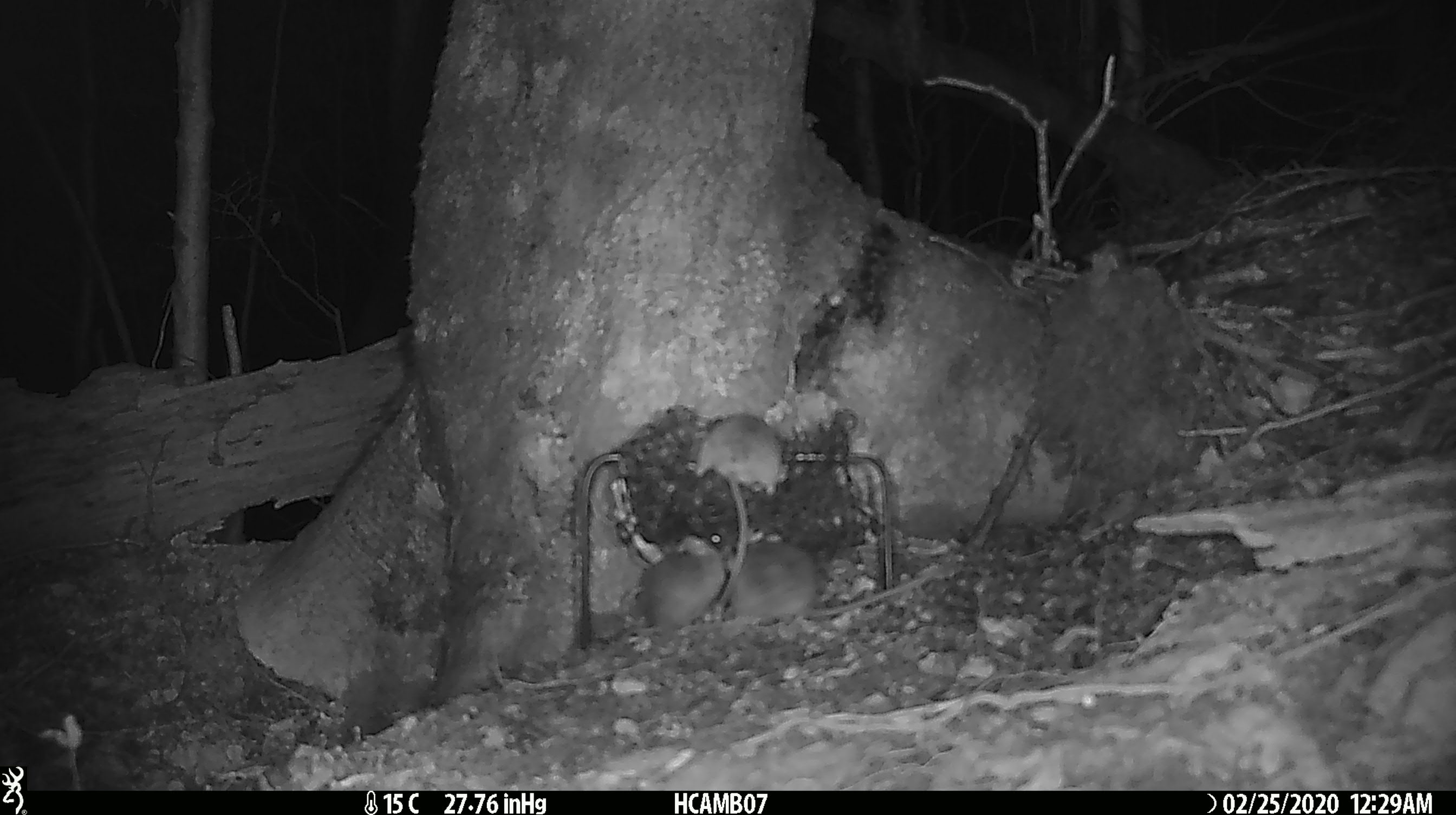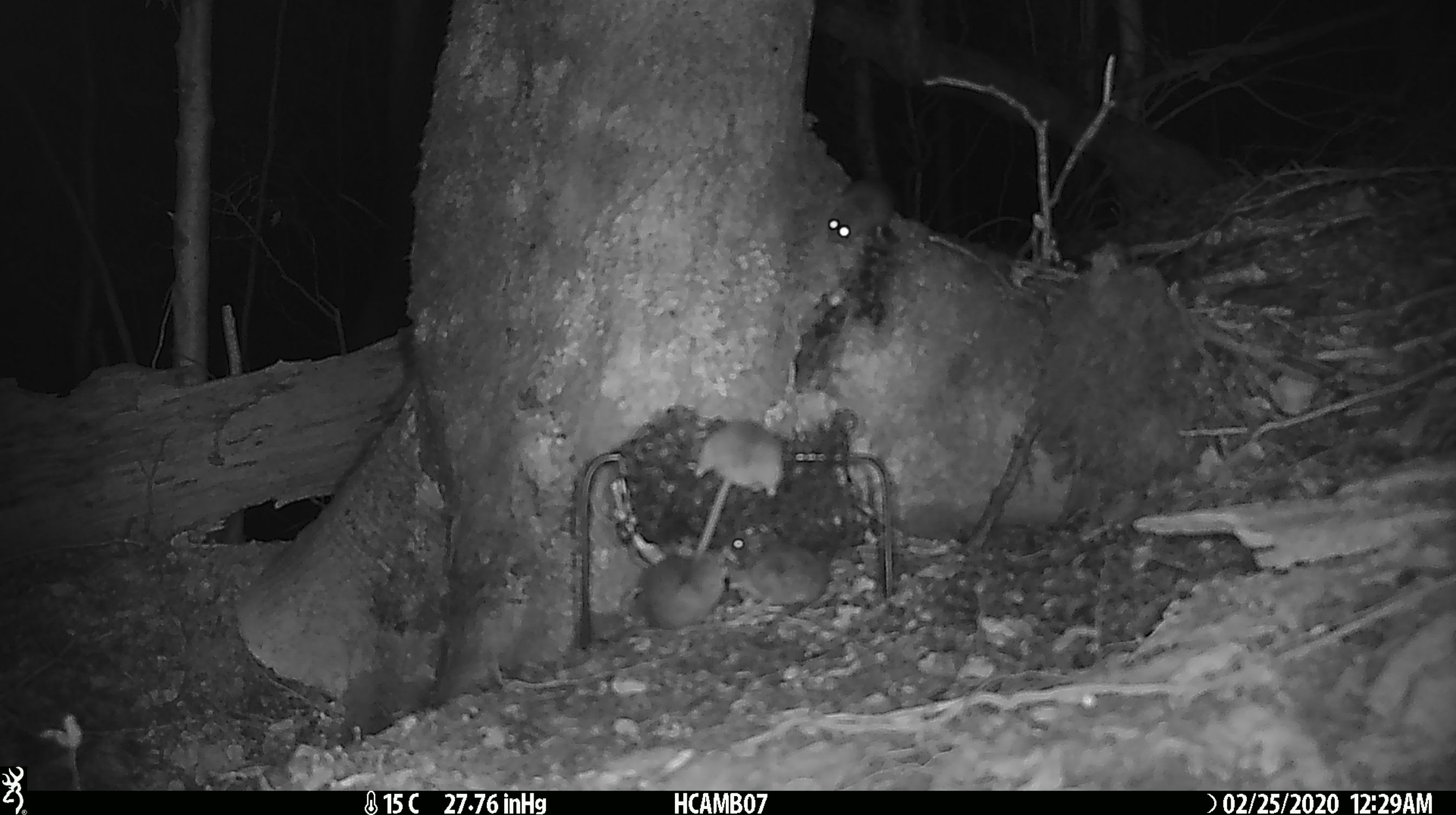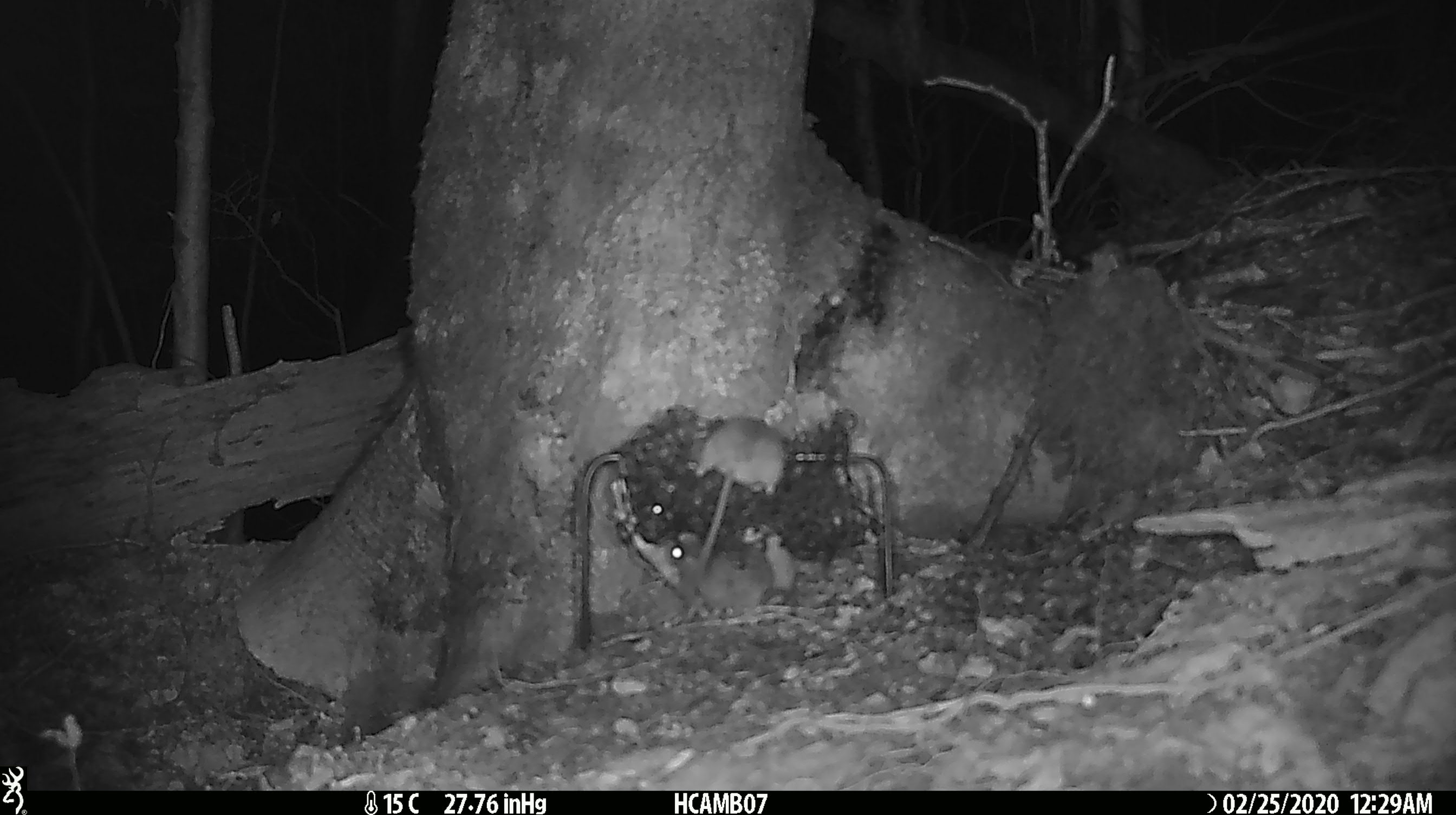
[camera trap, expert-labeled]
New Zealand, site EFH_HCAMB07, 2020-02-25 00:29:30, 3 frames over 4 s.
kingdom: Animalia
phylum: Chordata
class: Mammalia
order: Rodentia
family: Muridae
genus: Mus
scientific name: Mus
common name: mouse